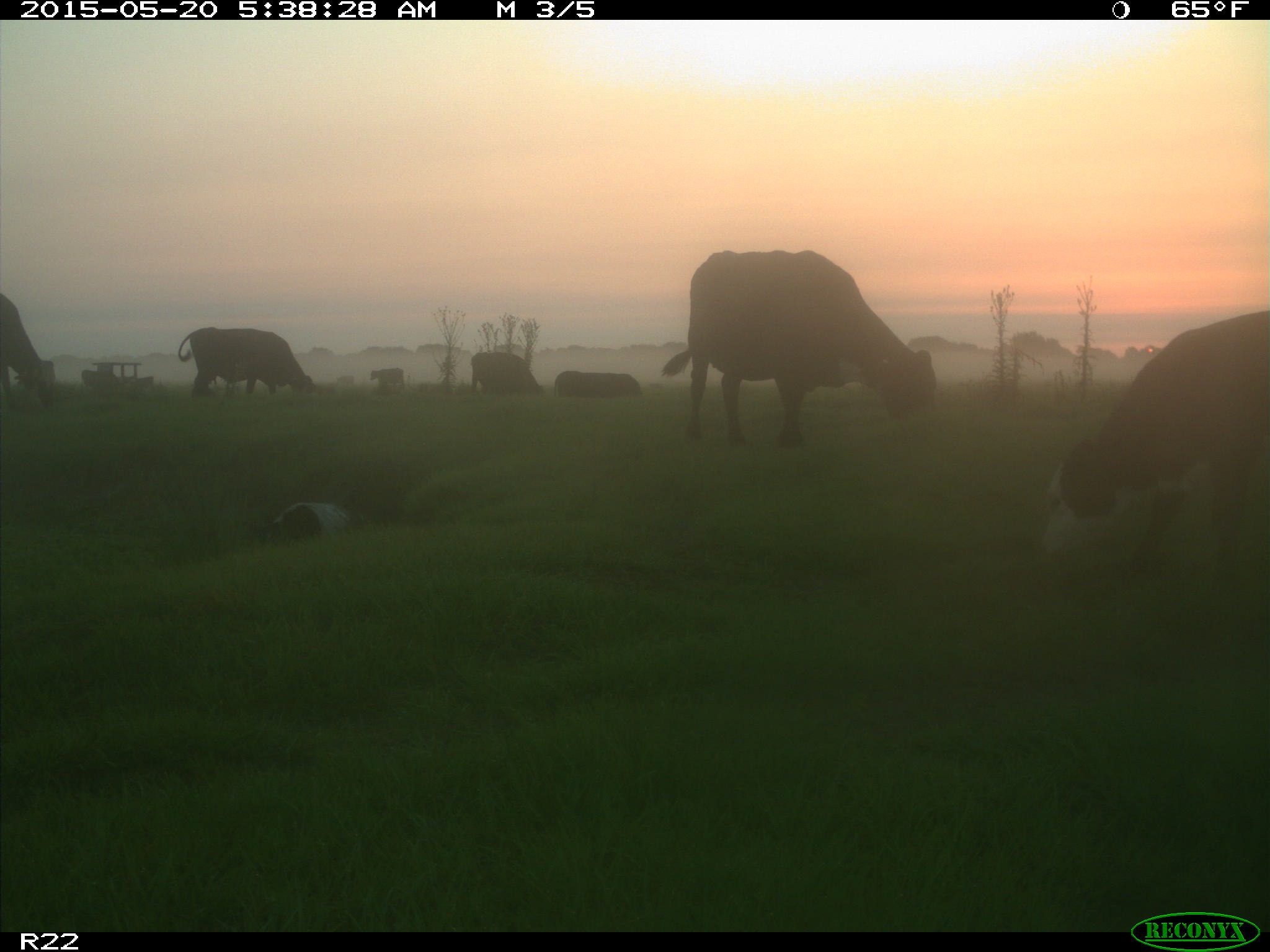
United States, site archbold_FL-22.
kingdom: Animalia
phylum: Chordata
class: Mammalia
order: Artiodactyla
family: Bovidae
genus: Bos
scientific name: Bos taurus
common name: domestic cow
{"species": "Bos taurus (domestic cow)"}